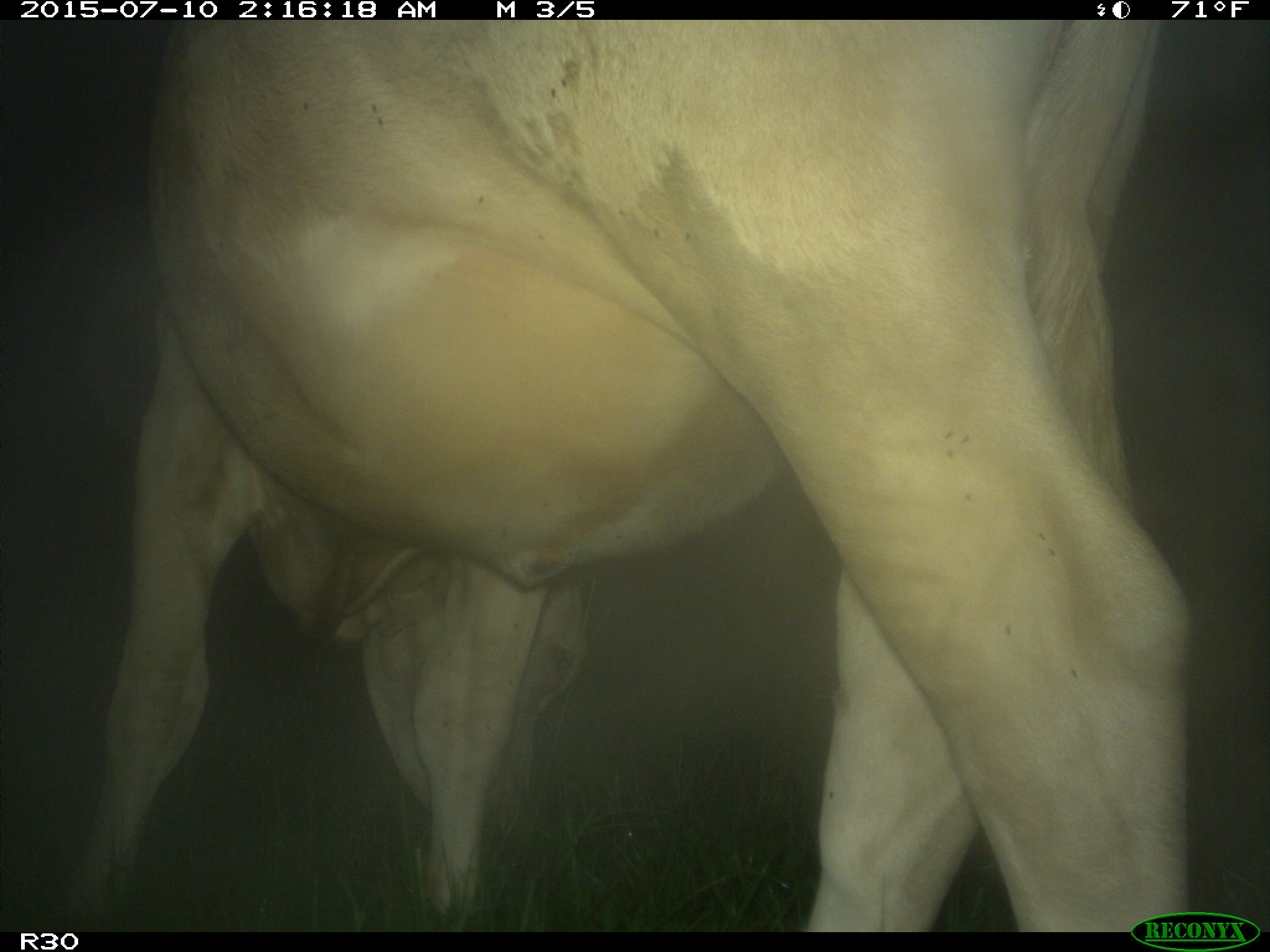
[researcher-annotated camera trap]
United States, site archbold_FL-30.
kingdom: Animalia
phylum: Chordata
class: Mammalia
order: Artiodactyla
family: Bovidae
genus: Bos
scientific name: Bos taurus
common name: domestic cow